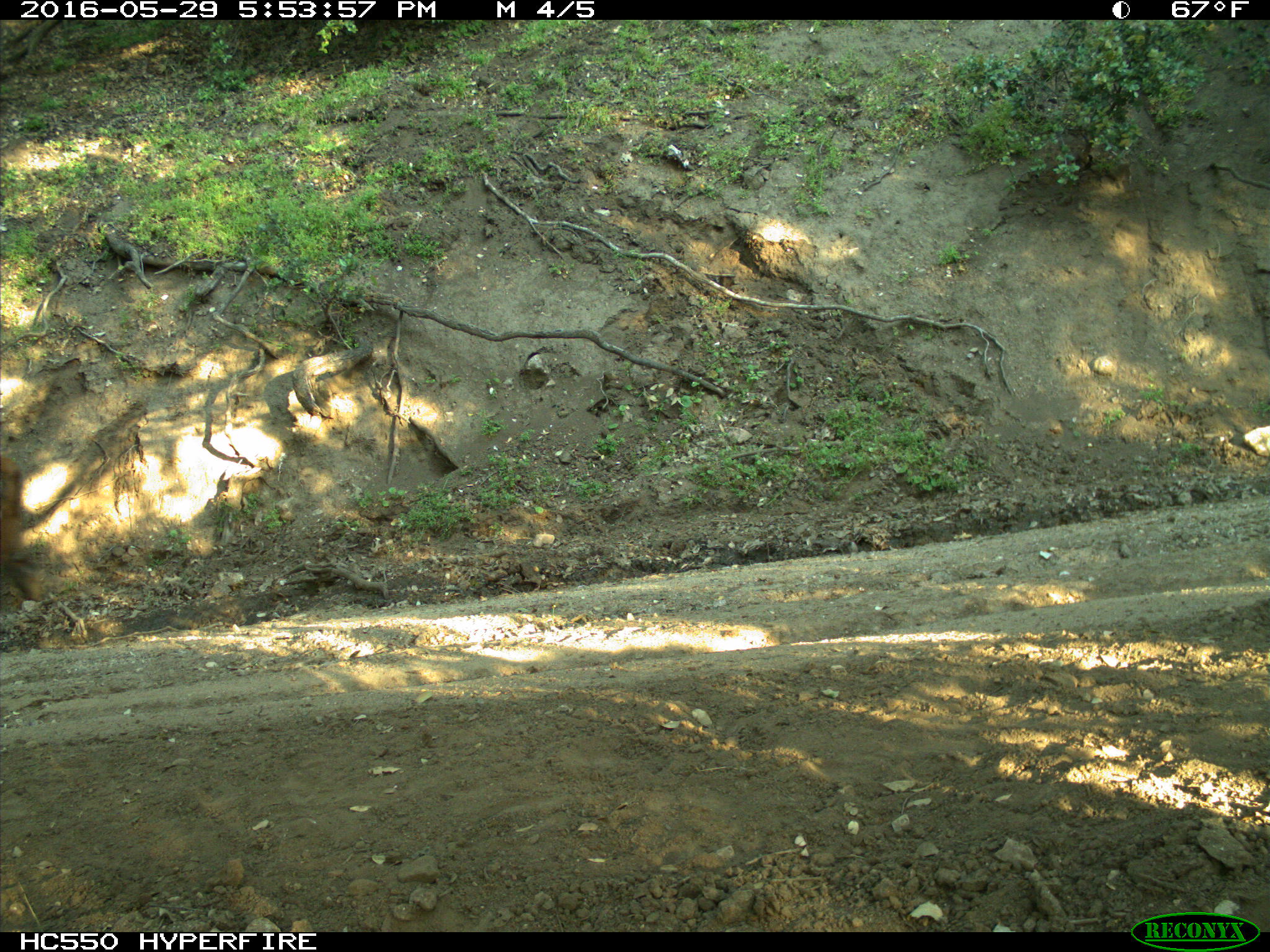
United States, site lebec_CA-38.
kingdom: Animalia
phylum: Chordata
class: Mammalia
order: Artiodactyla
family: Bovidae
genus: Bos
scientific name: Bos taurus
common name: domestic cow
Bos taurus (domestic cow).